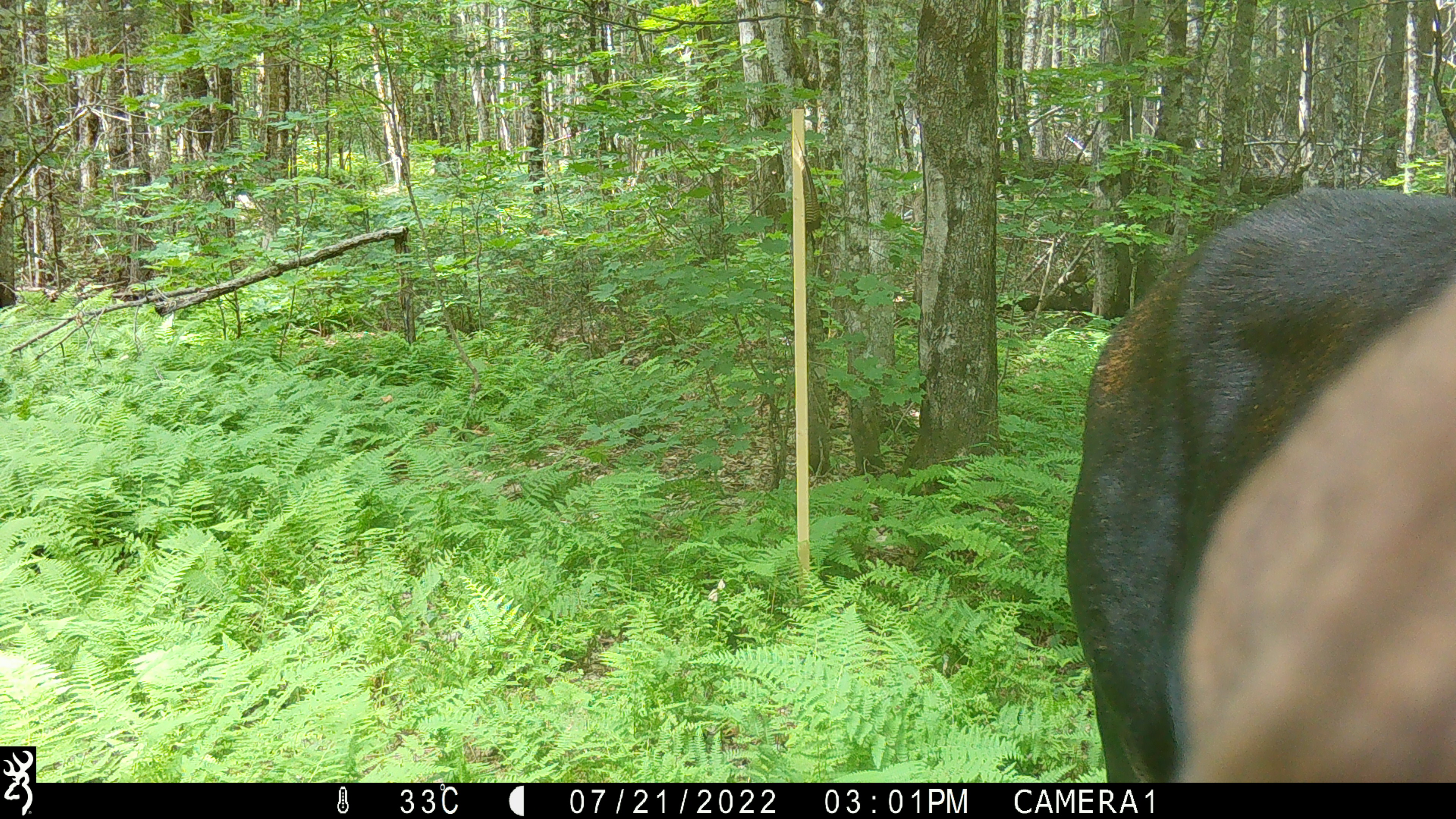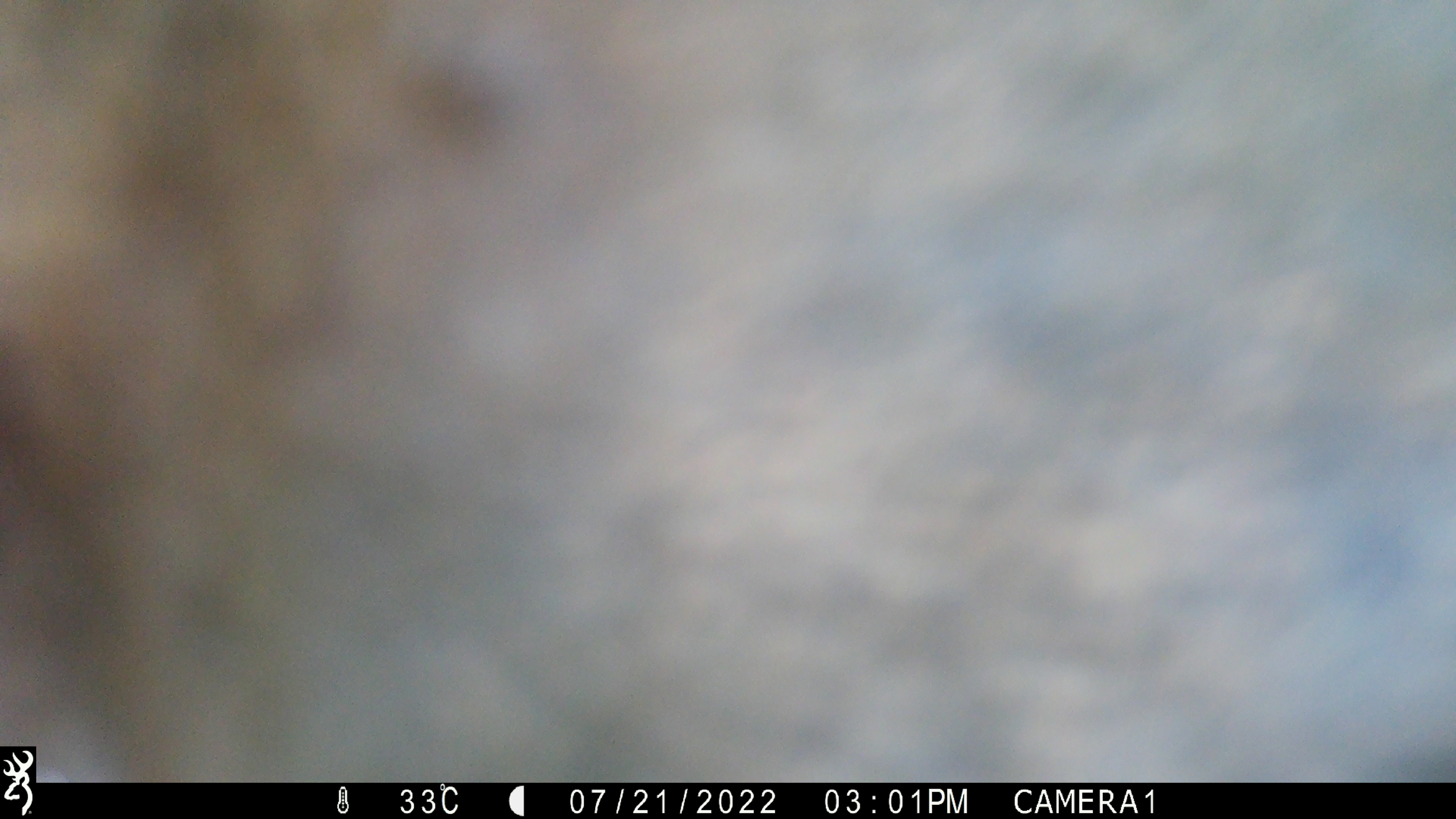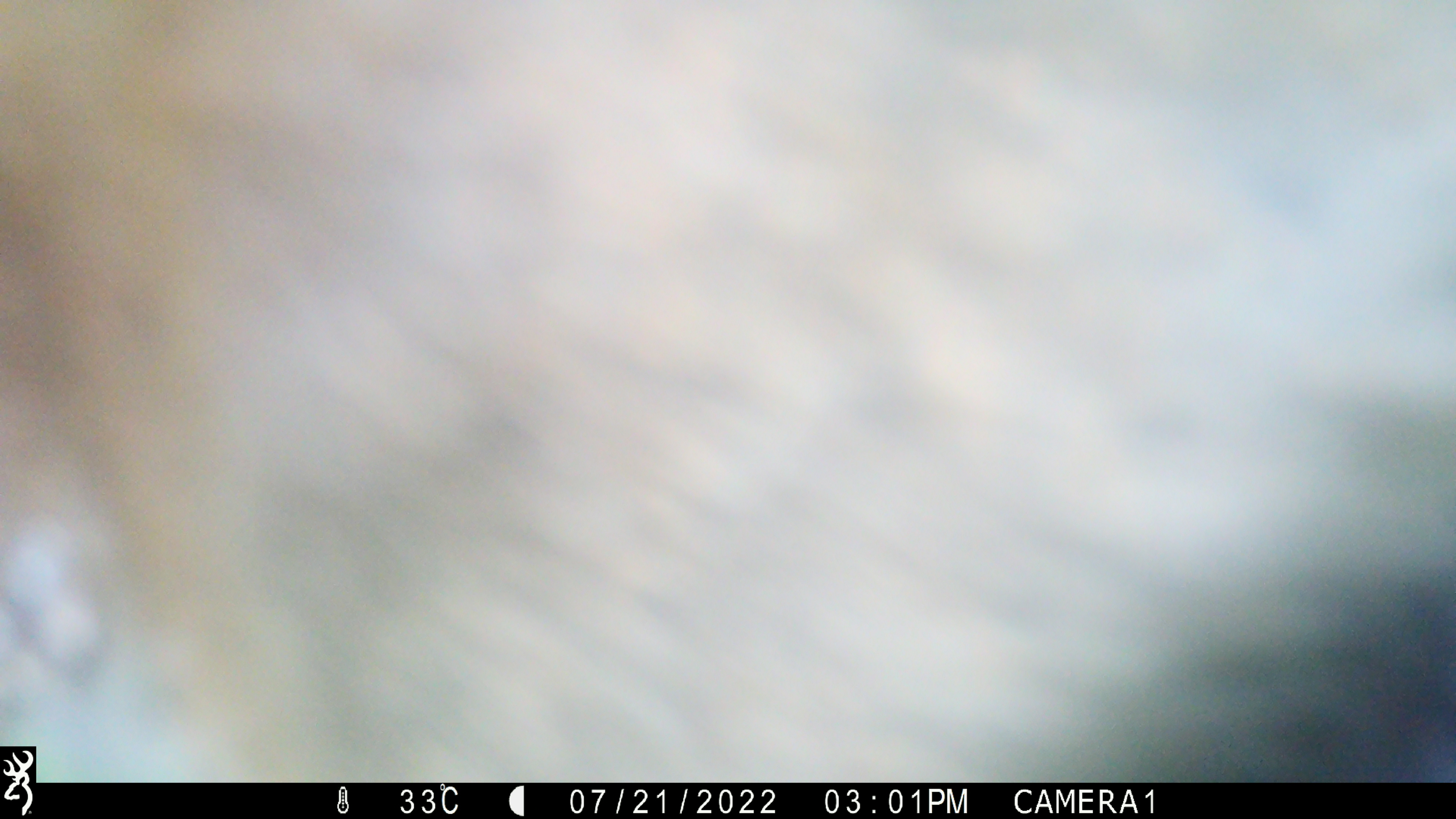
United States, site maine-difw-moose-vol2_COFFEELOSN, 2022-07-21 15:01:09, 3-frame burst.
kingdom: Animalia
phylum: Chordata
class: Mammalia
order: Artiodactyla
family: Cervidae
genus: Alces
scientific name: Alces alces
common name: moose